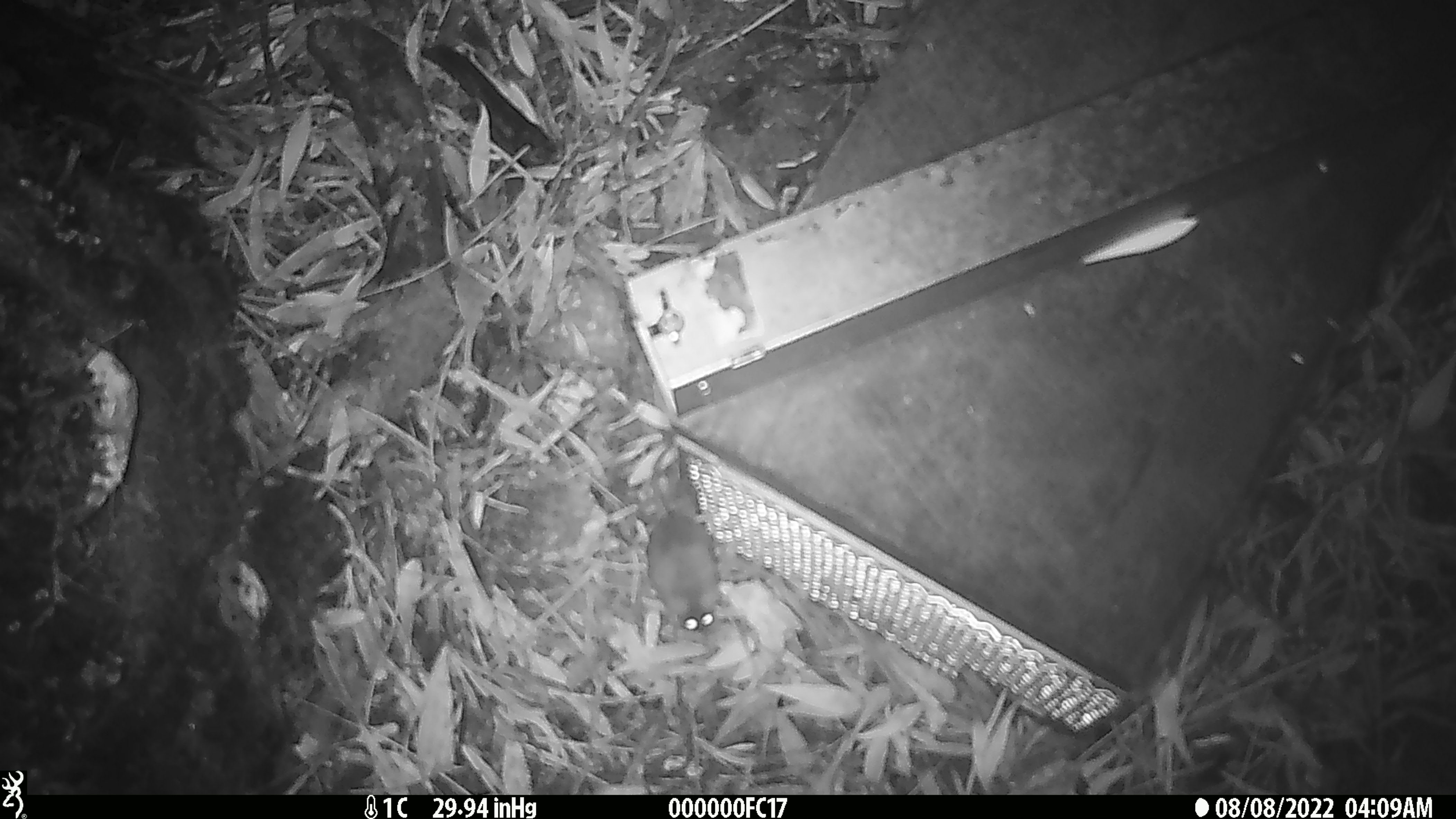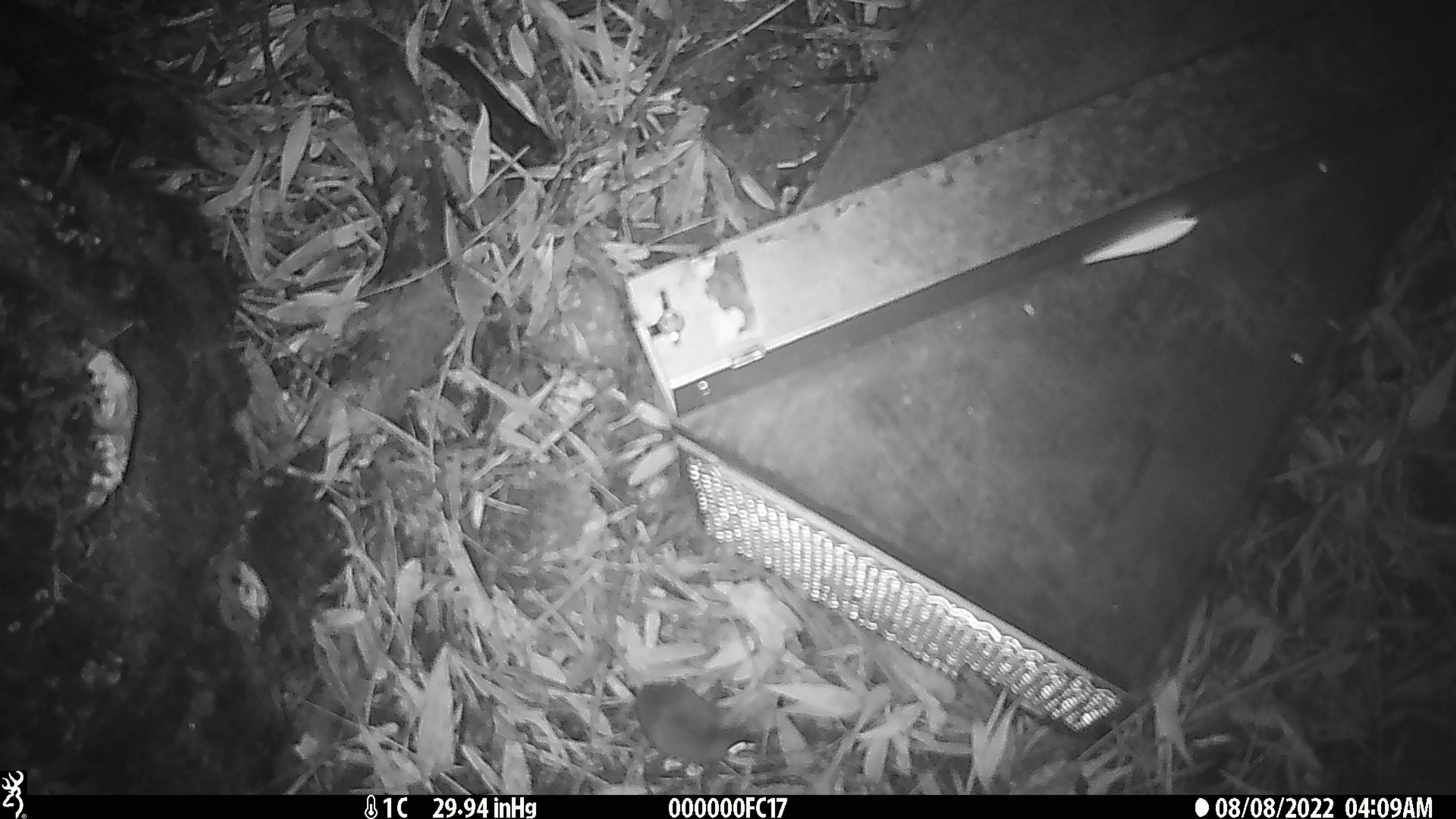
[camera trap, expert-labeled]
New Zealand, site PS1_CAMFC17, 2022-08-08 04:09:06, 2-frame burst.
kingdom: Animalia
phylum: Chordata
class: Mammalia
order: Rodentia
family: Muridae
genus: Mus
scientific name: Mus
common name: mouse